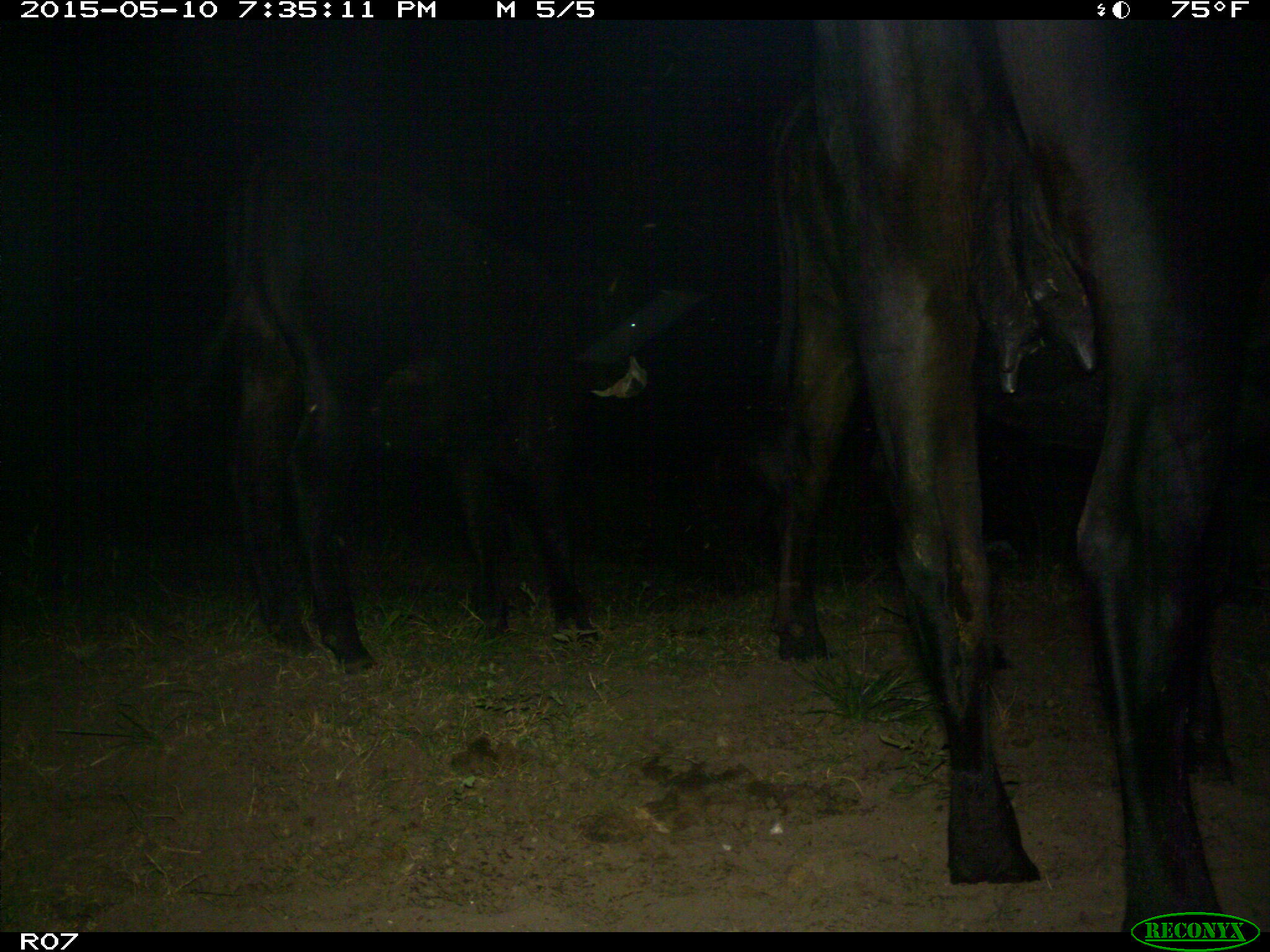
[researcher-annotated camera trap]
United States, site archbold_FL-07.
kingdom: Animalia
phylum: Chordata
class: Mammalia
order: Artiodactyla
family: Bovidae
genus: Bos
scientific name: Bos taurus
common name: domestic cow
Bos taurus (domestic cow).